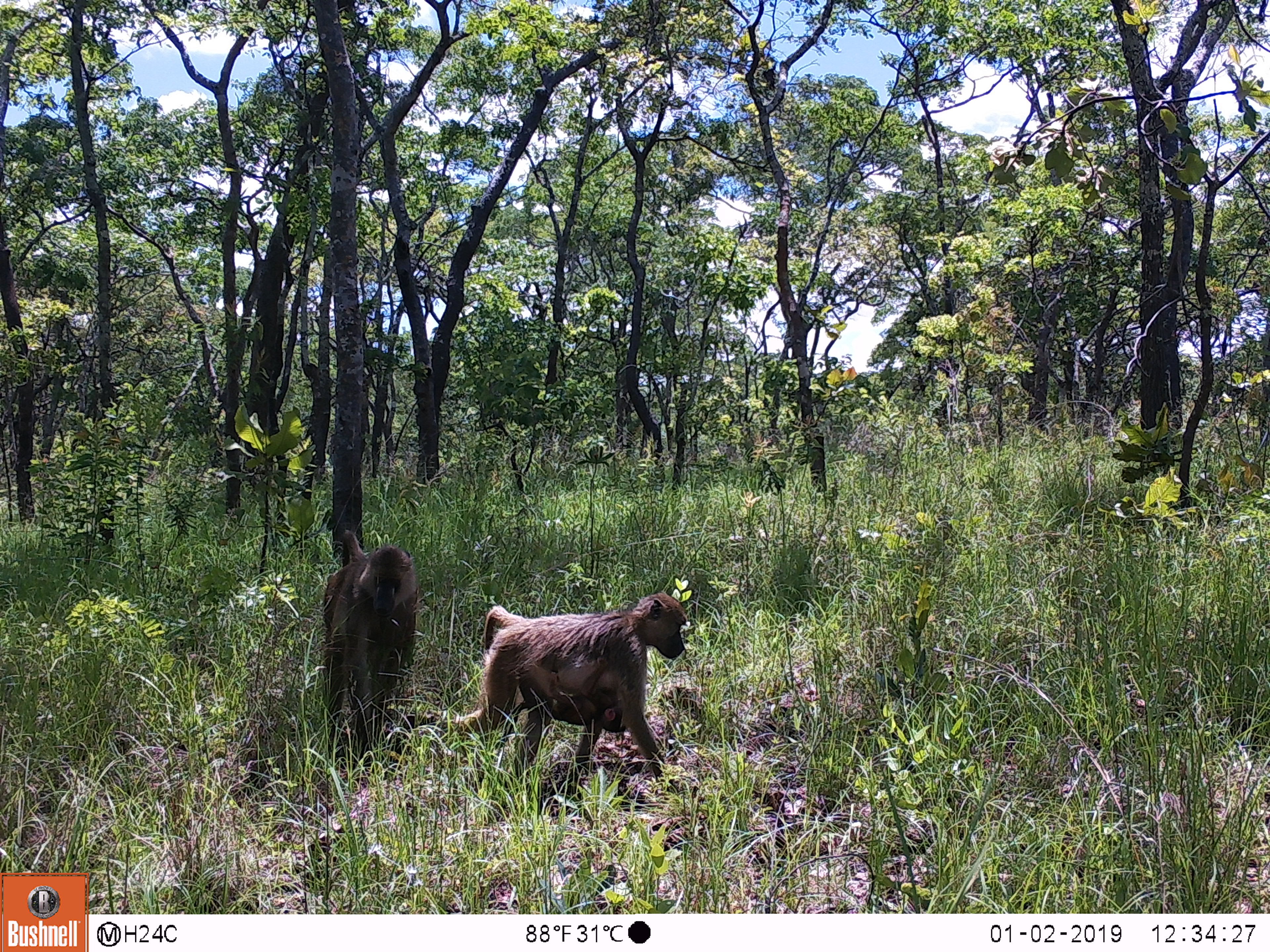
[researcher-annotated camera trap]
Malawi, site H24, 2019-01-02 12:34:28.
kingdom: Animalia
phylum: Chordata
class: Mammalia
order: Primates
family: Cercopithecidae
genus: Papio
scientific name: Papio cynocephalus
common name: yellow baboon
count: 2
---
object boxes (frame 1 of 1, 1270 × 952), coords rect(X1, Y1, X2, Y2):
yellow baboon: rect(459, 592, 686, 774); rect(307, 530, 427, 749)